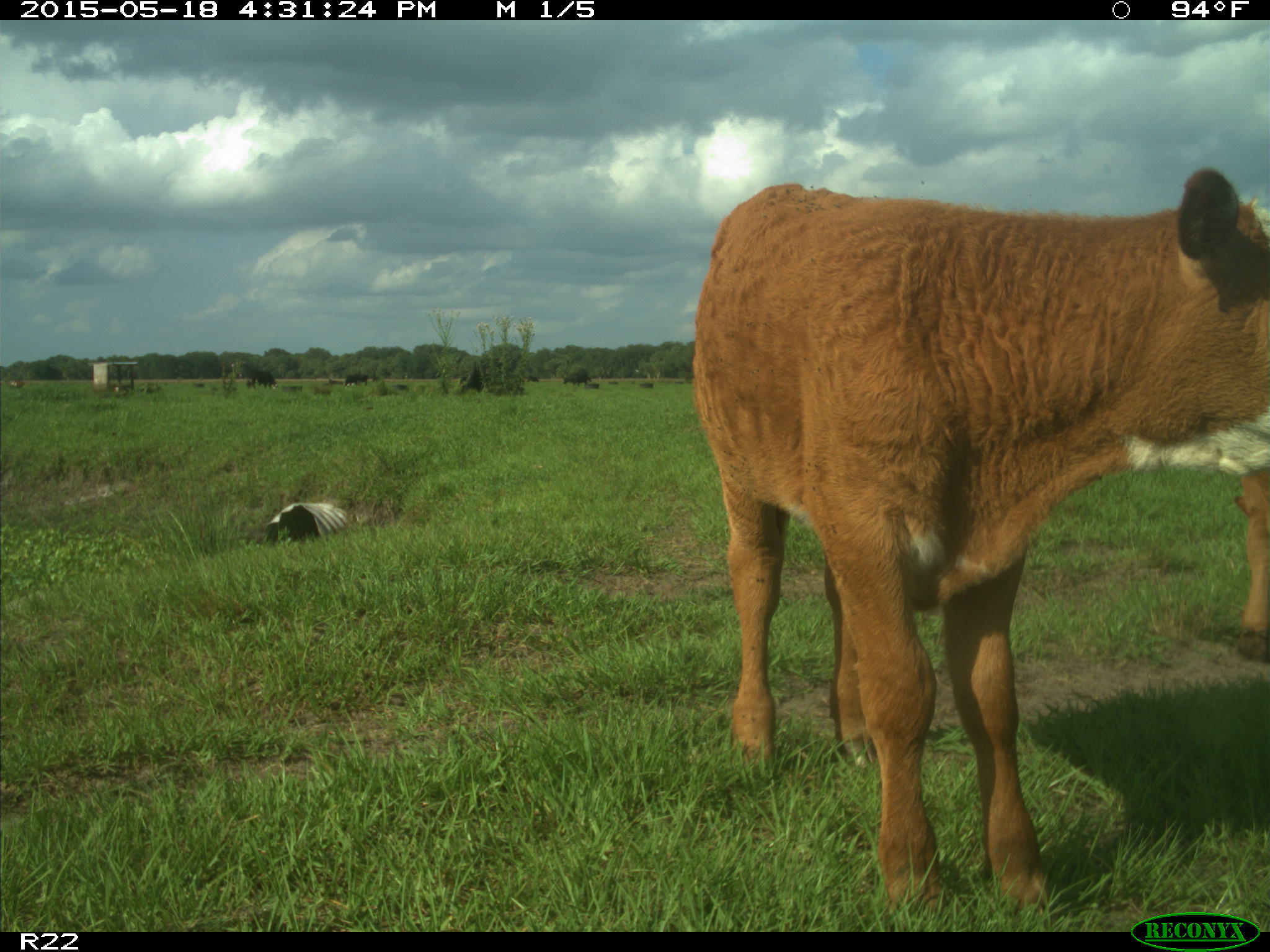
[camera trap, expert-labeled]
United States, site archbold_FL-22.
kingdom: Animalia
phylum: Chordata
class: Mammalia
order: Artiodactyla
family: Bovidae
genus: Bos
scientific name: Bos taurus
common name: domestic cow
Bos taurus (domestic cow).